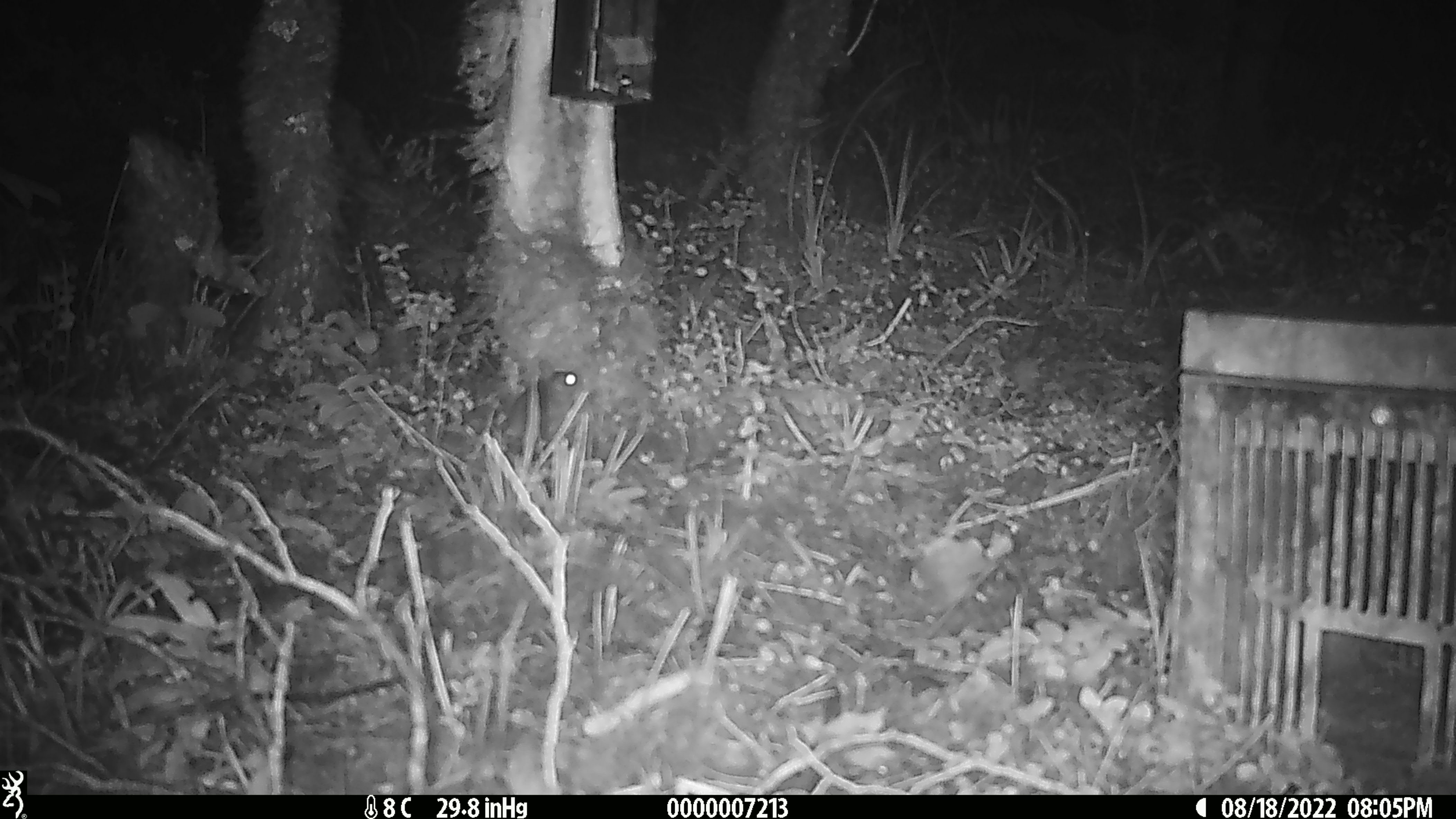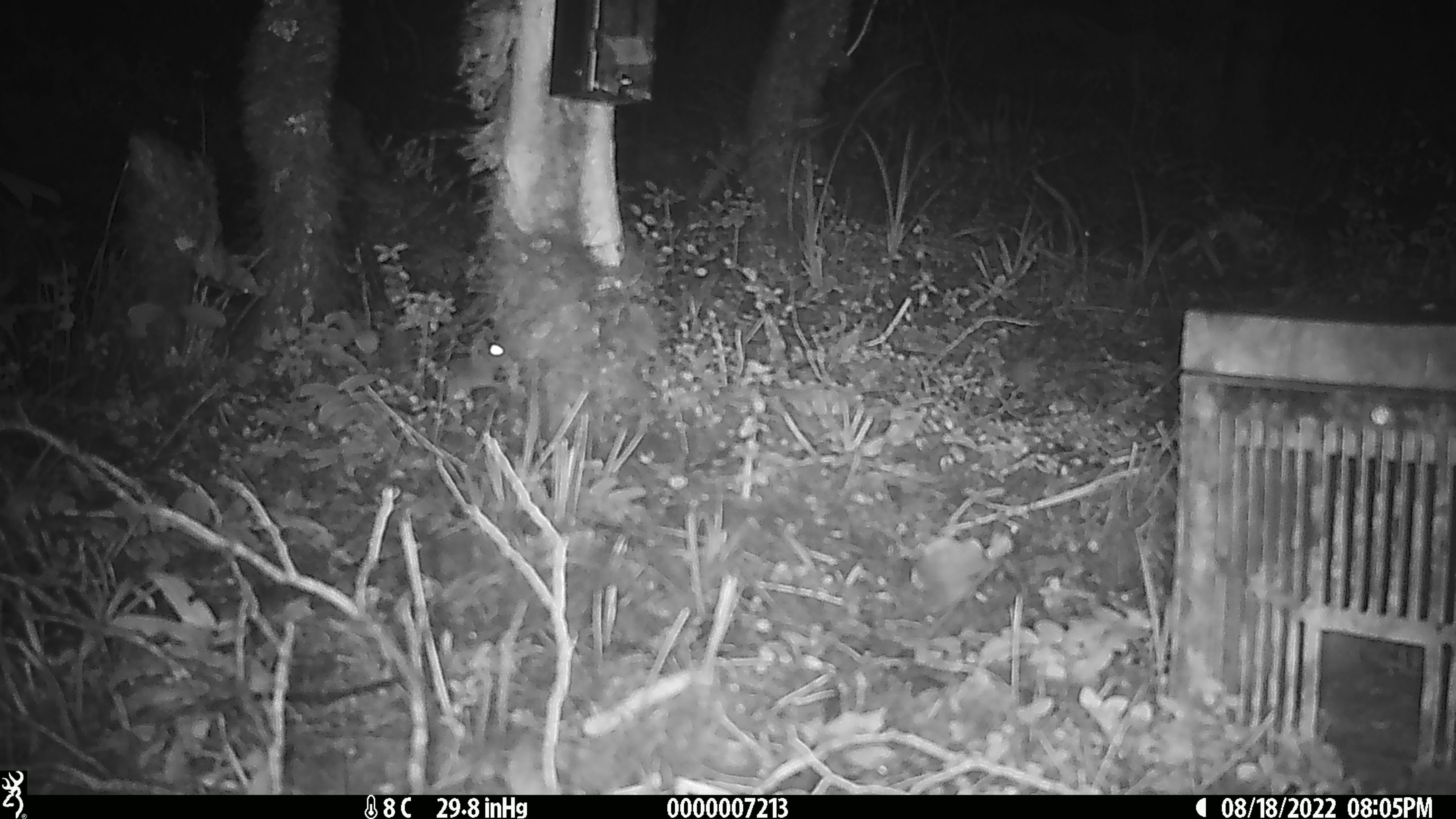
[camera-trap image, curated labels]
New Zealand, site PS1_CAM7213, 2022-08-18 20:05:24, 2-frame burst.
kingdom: Animalia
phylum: Chordata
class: Mammalia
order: Rodentia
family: Muridae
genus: Mus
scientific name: Mus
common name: mouse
Mouse (Mus).